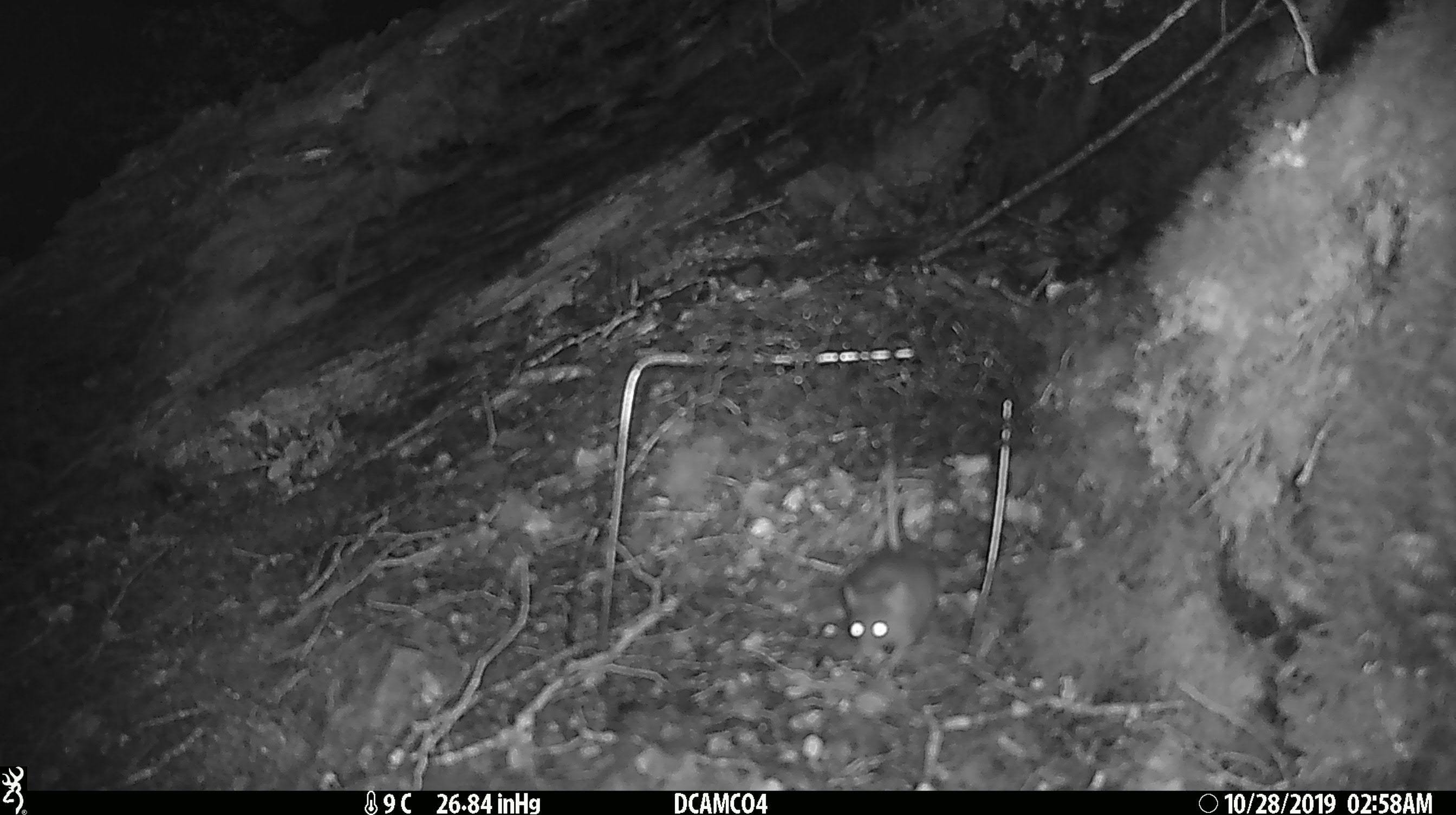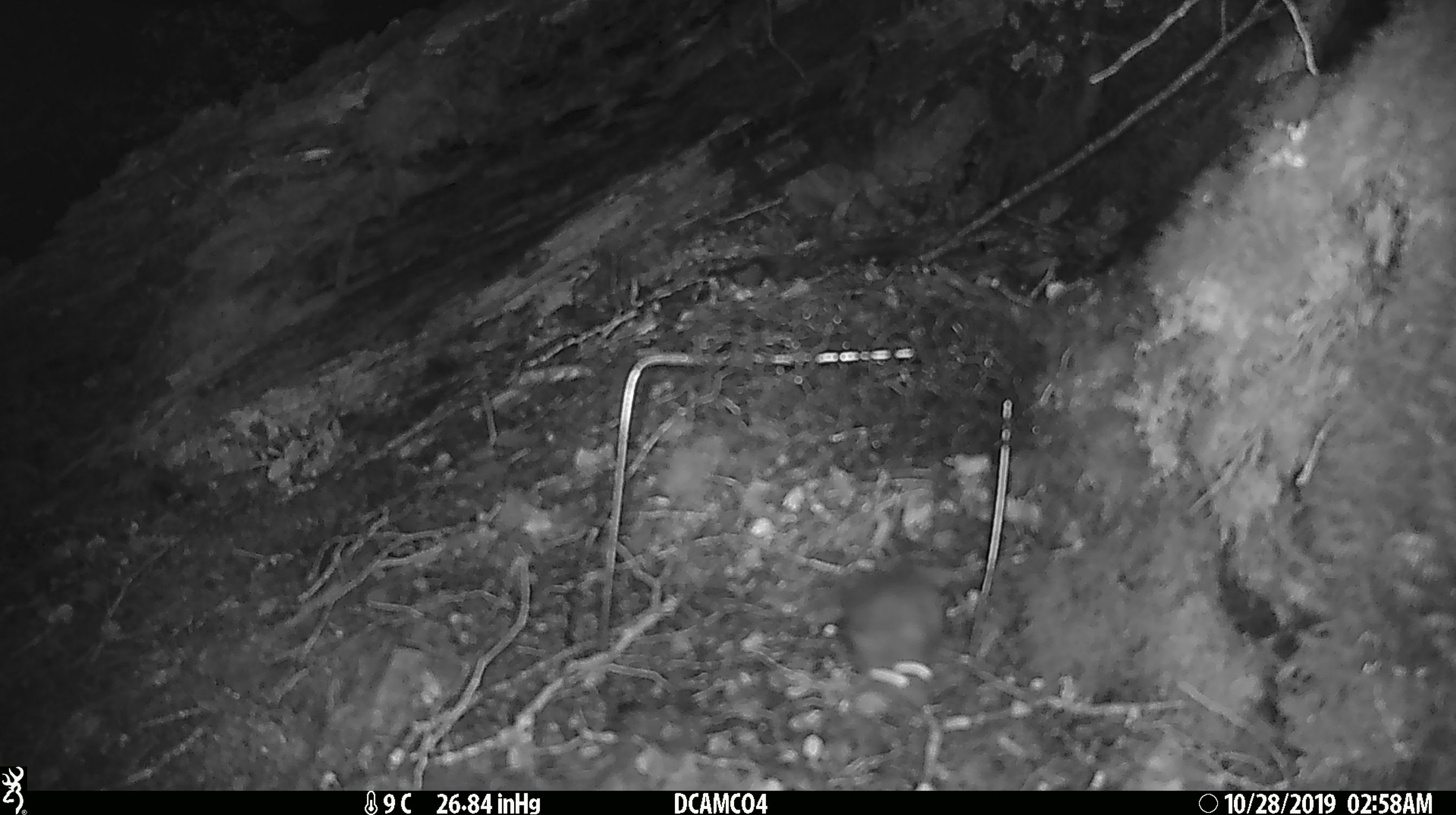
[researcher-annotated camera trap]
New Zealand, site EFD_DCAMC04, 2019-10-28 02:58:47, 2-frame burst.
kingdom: Animalia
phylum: Chordata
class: Mammalia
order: Rodentia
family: Muridae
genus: Mus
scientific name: Mus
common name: mouse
Mouse (Mus).